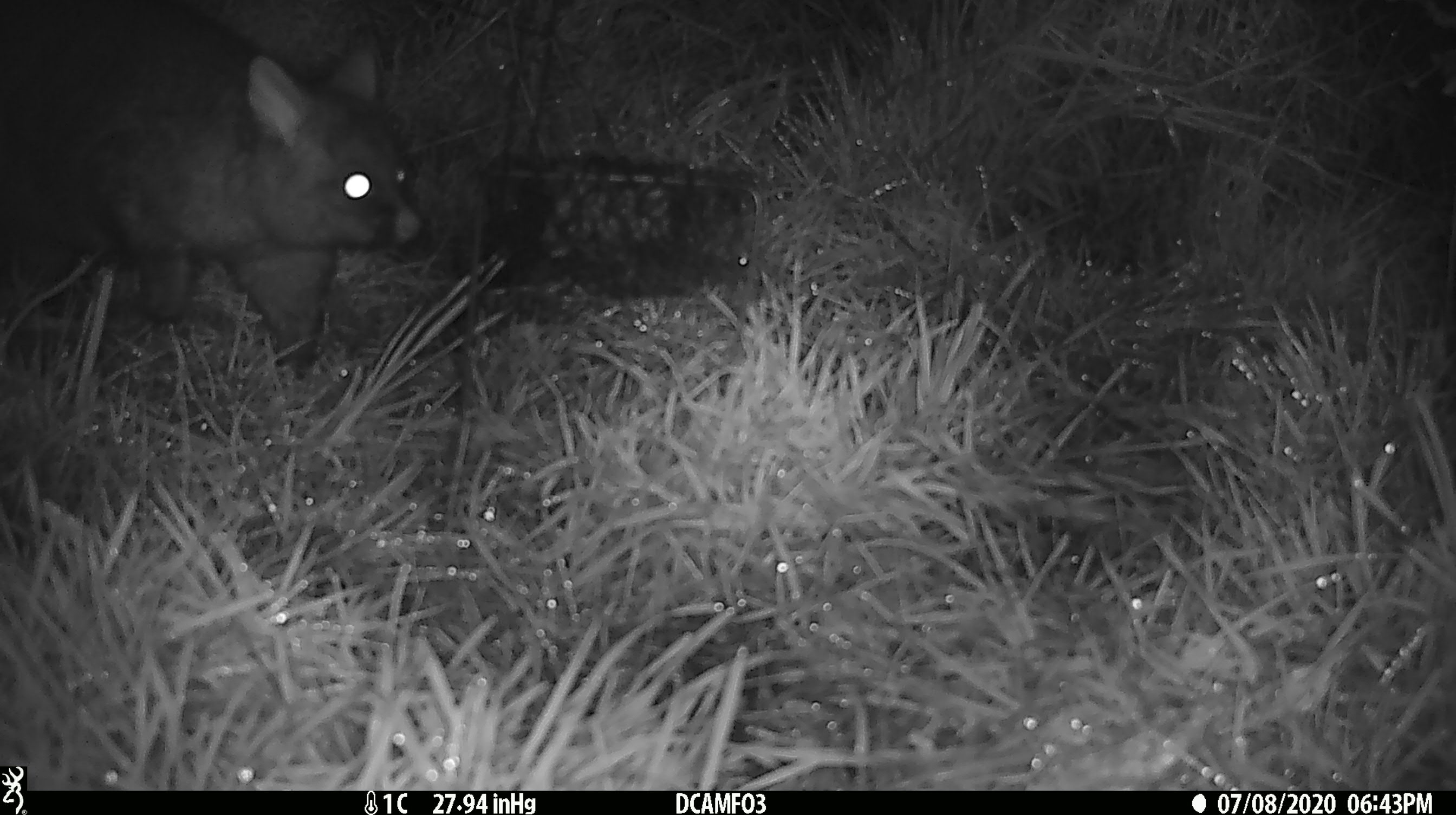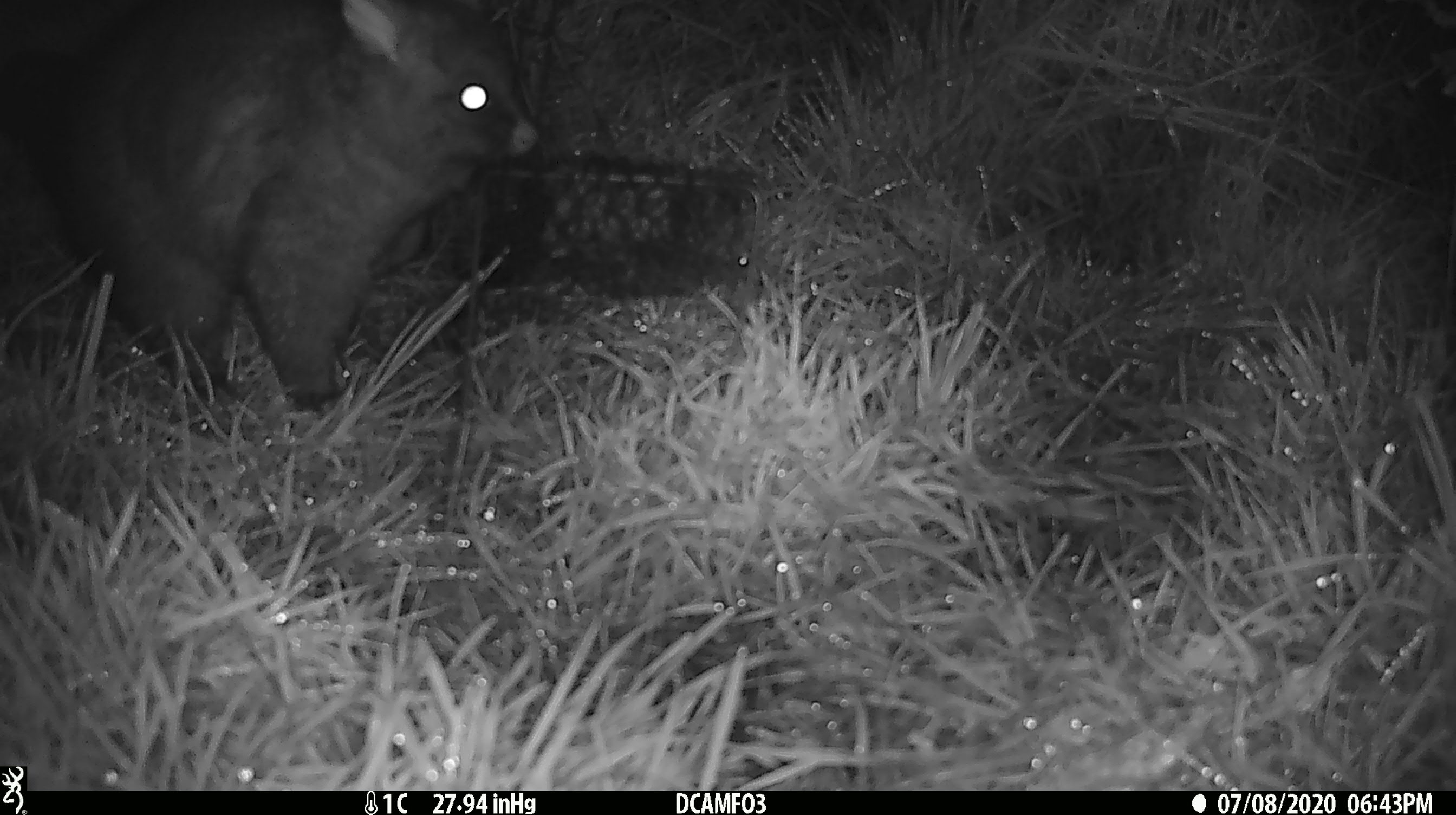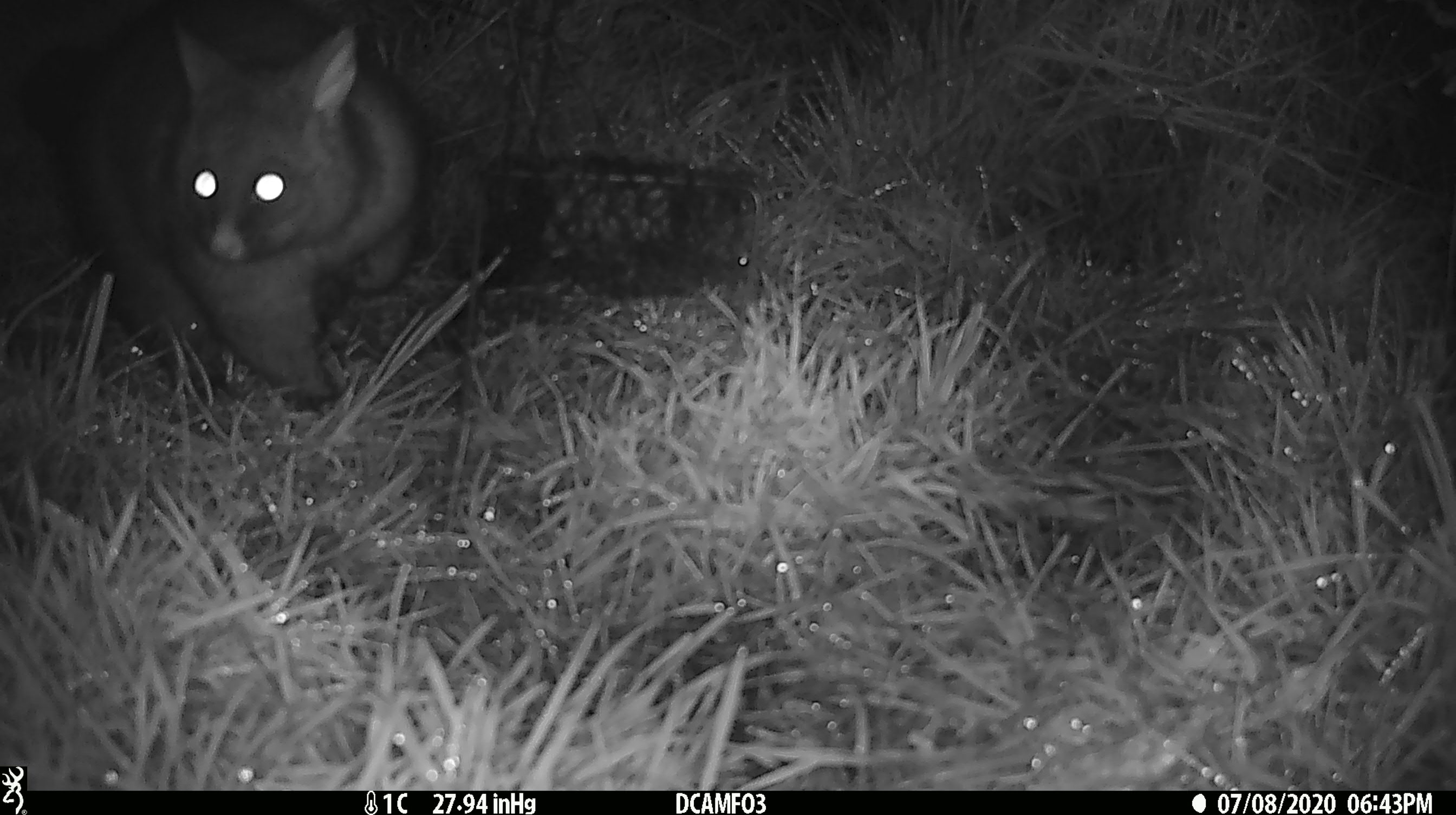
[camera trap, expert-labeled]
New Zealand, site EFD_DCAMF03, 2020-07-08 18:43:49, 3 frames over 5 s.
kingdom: Animalia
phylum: Chordata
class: Mammalia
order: Diprotodontia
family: Phalangeridae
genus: Trichosurus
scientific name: Trichosurus vulpecula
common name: common brushtail possum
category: possum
Possum (common brushtail possum) (Trichosurus vulpecula).